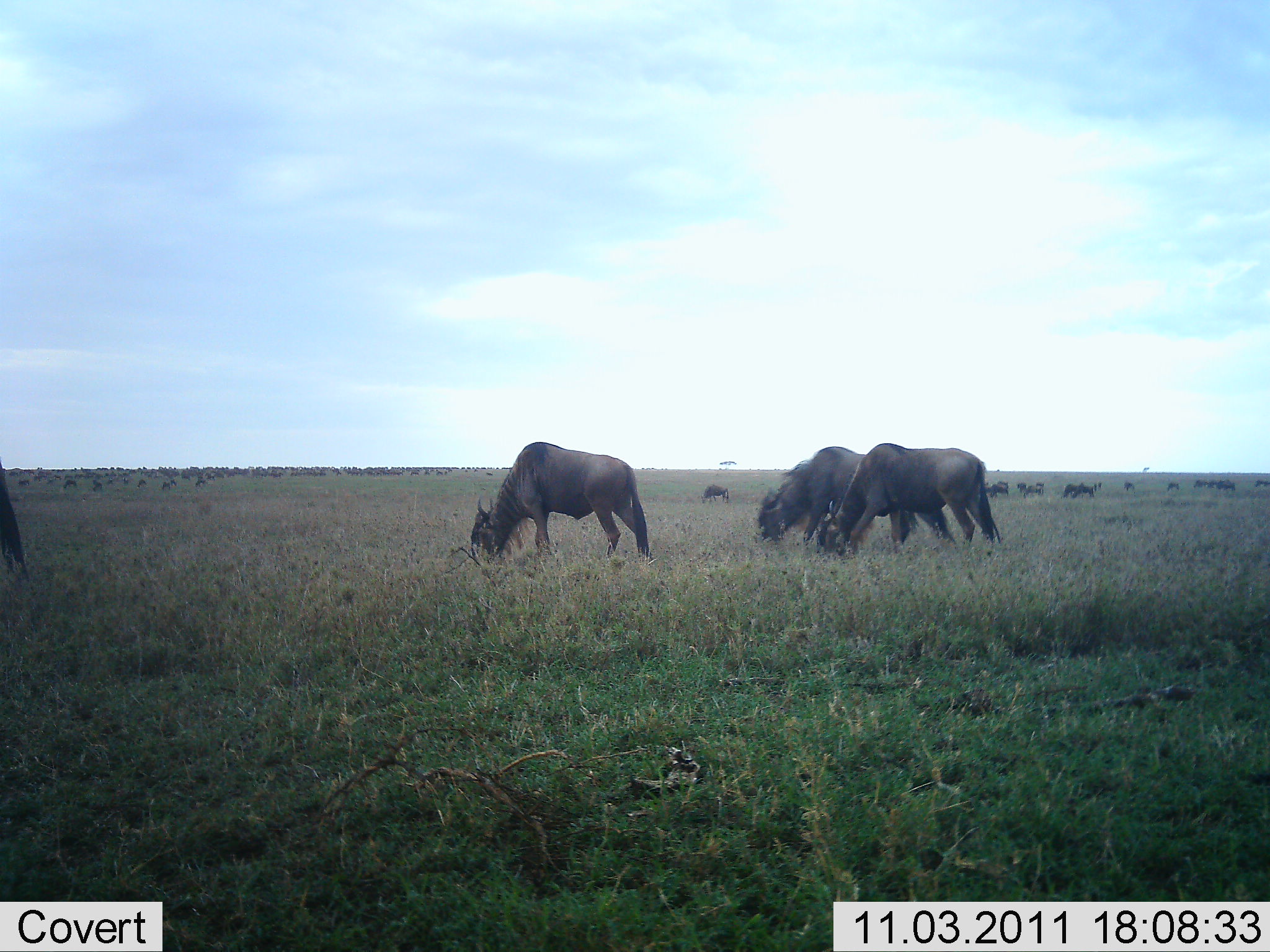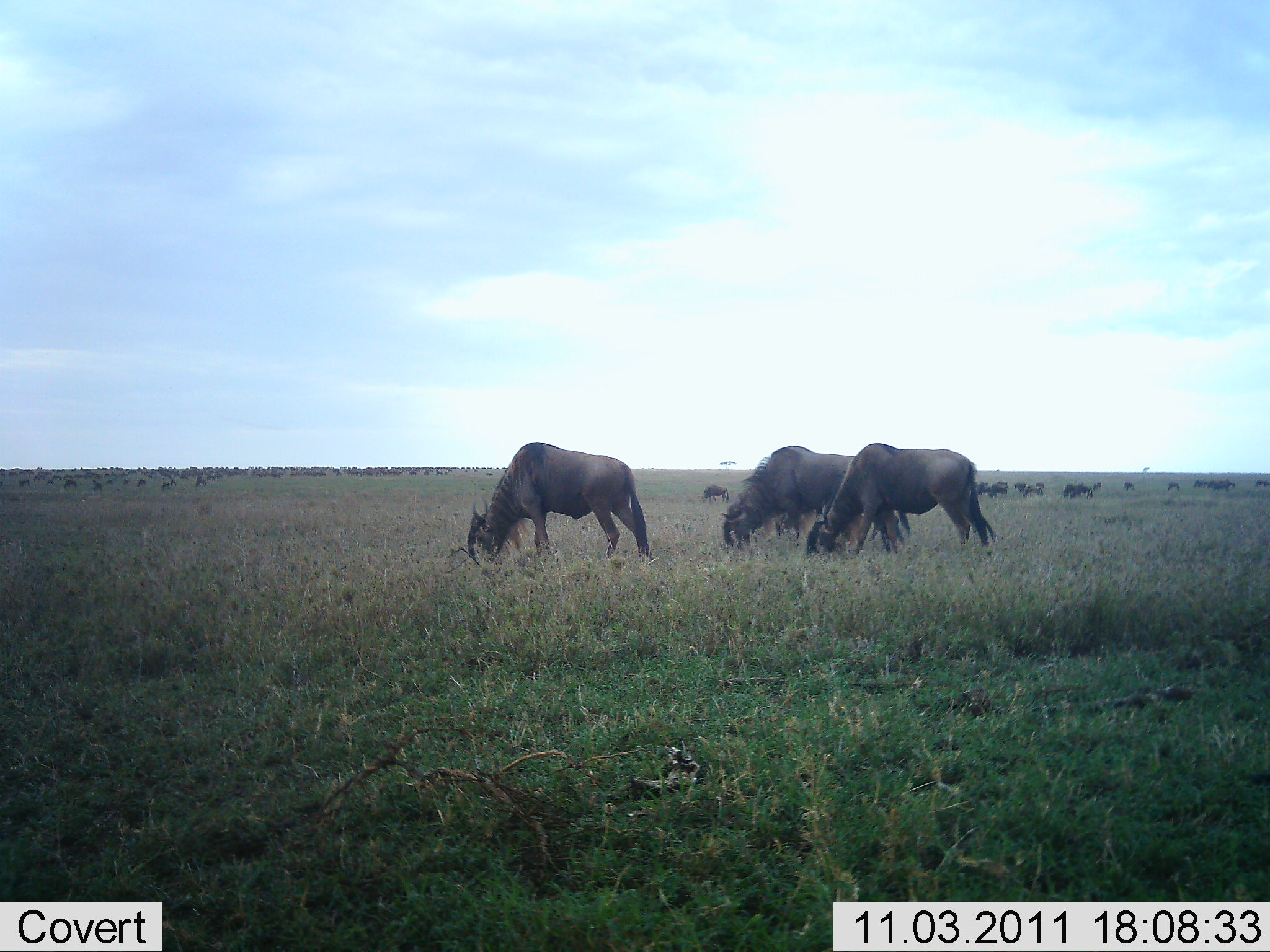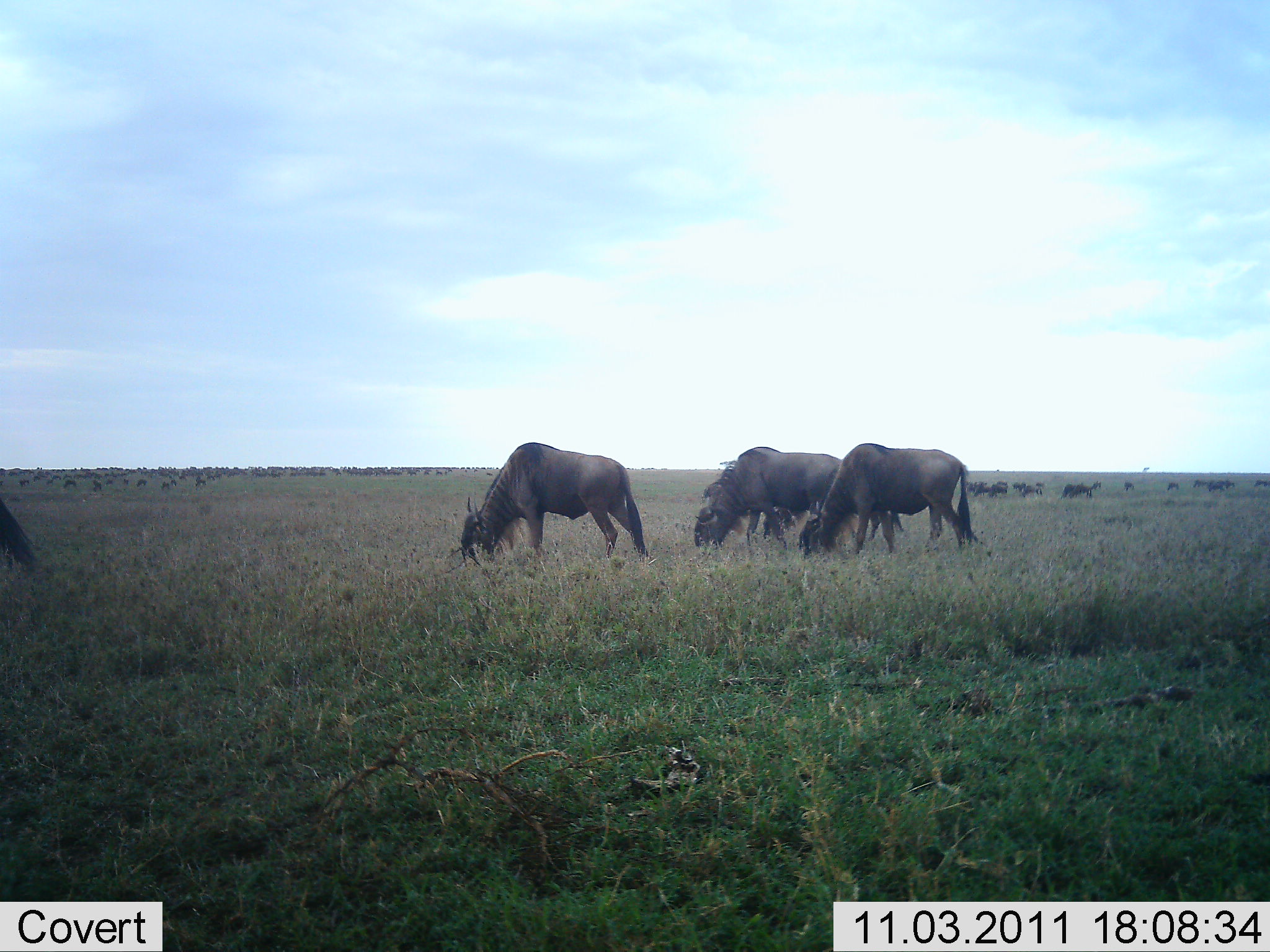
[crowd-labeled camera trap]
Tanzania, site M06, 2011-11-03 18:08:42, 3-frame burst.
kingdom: Animalia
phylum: Chordata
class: Mammalia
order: Artiodactyla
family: Bovidae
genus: Connochaetes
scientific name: Connochaetes taurinus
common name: blue wildebeest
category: wildebeest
Wildebeest (blue wildebeest) (Connochaetes taurinus), count 11-50. Behavior (volunteer vote fractions): standing 29%, resting 7%, moving 43%, interacting 7%. Young present (vote fraction): 0%. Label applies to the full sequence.